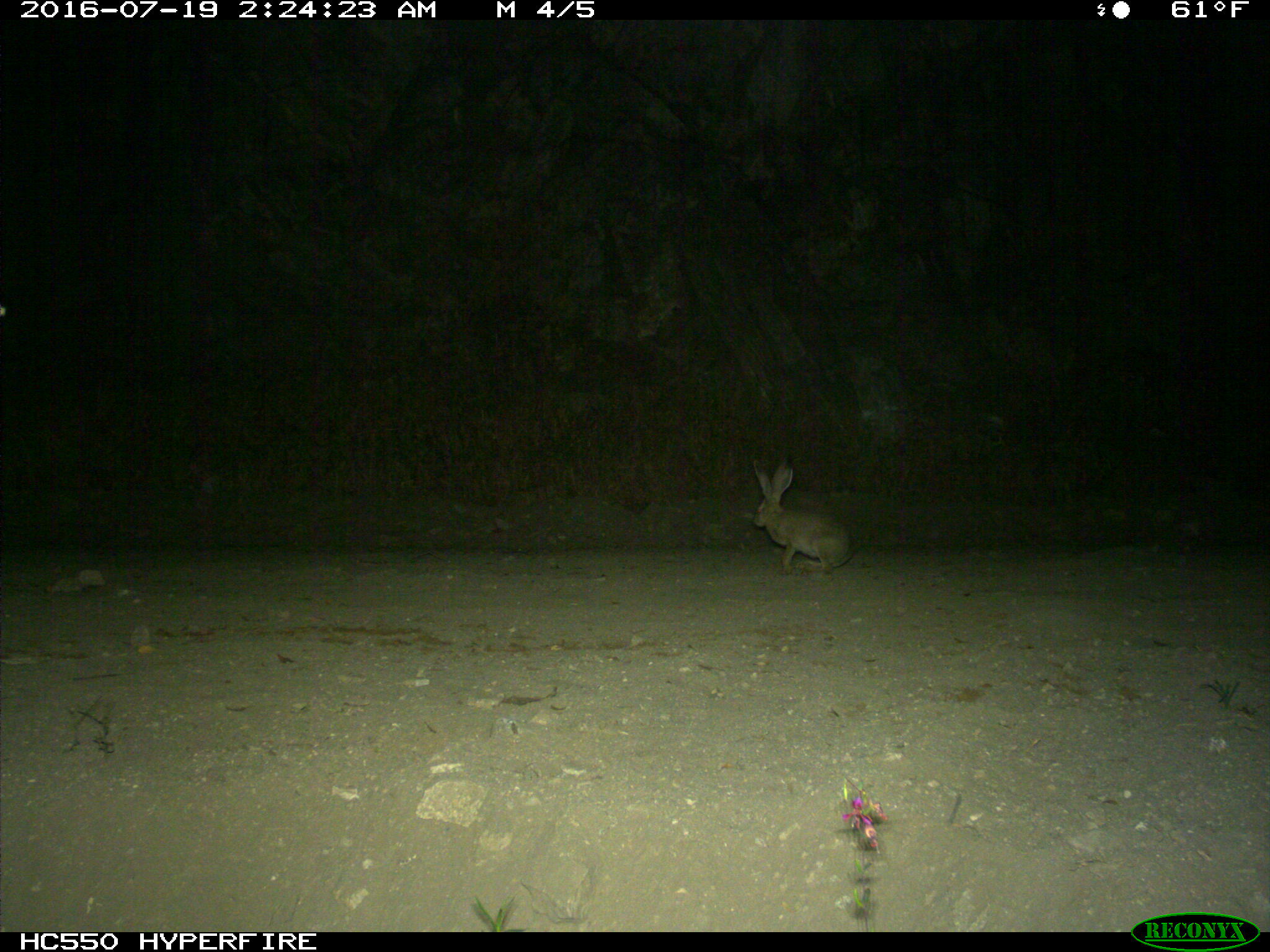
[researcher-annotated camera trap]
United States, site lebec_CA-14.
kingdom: Animalia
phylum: Chordata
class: Mammalia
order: Lagomorpha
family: Leporidae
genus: Lepus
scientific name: Lepus californicus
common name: black-tailed jackrabbit